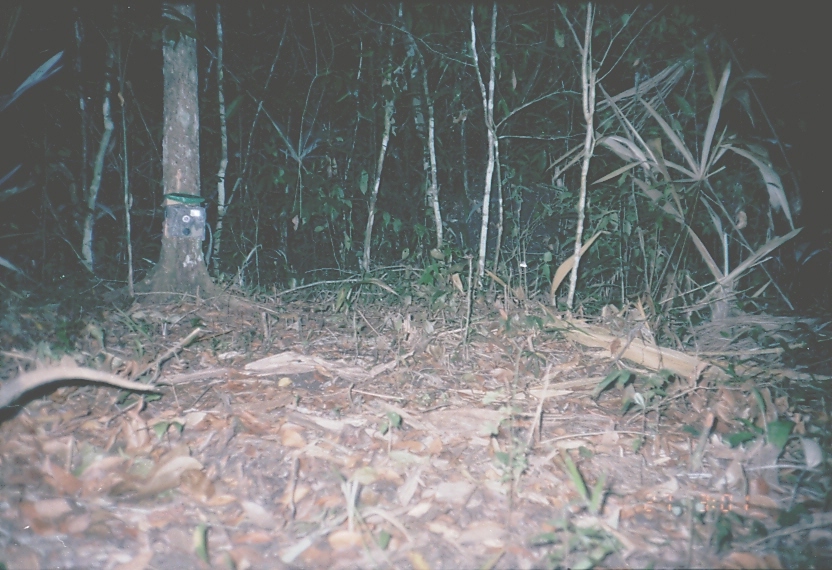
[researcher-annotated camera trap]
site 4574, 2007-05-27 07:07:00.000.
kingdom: Animalia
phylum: Chordata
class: Mammalia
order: Didelphimorphia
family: Didelphidae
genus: Didelphis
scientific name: Didelphis virginiana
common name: virginia opossum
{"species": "Didelphis virginiana (virginia opossum)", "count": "1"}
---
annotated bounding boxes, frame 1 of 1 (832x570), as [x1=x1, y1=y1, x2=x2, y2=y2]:
didelphis virginiana: [x1=0, y1=363, x2=156, y2=411]